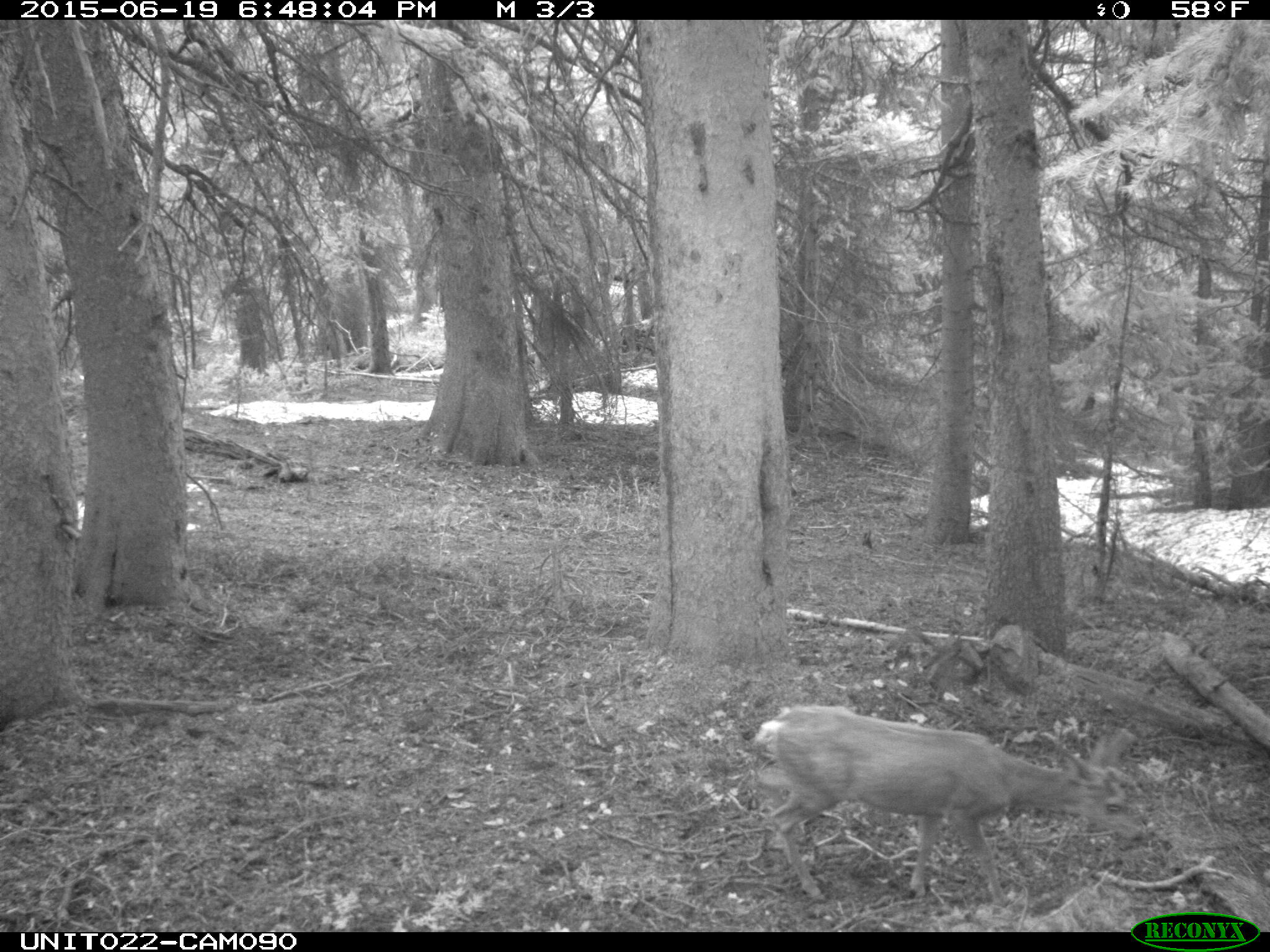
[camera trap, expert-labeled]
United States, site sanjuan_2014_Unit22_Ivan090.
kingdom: Animalia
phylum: Chordata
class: Mammalia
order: Artiodactyla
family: Cervidae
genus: Odocoileus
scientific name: Odocoileus hemionus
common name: mule deer